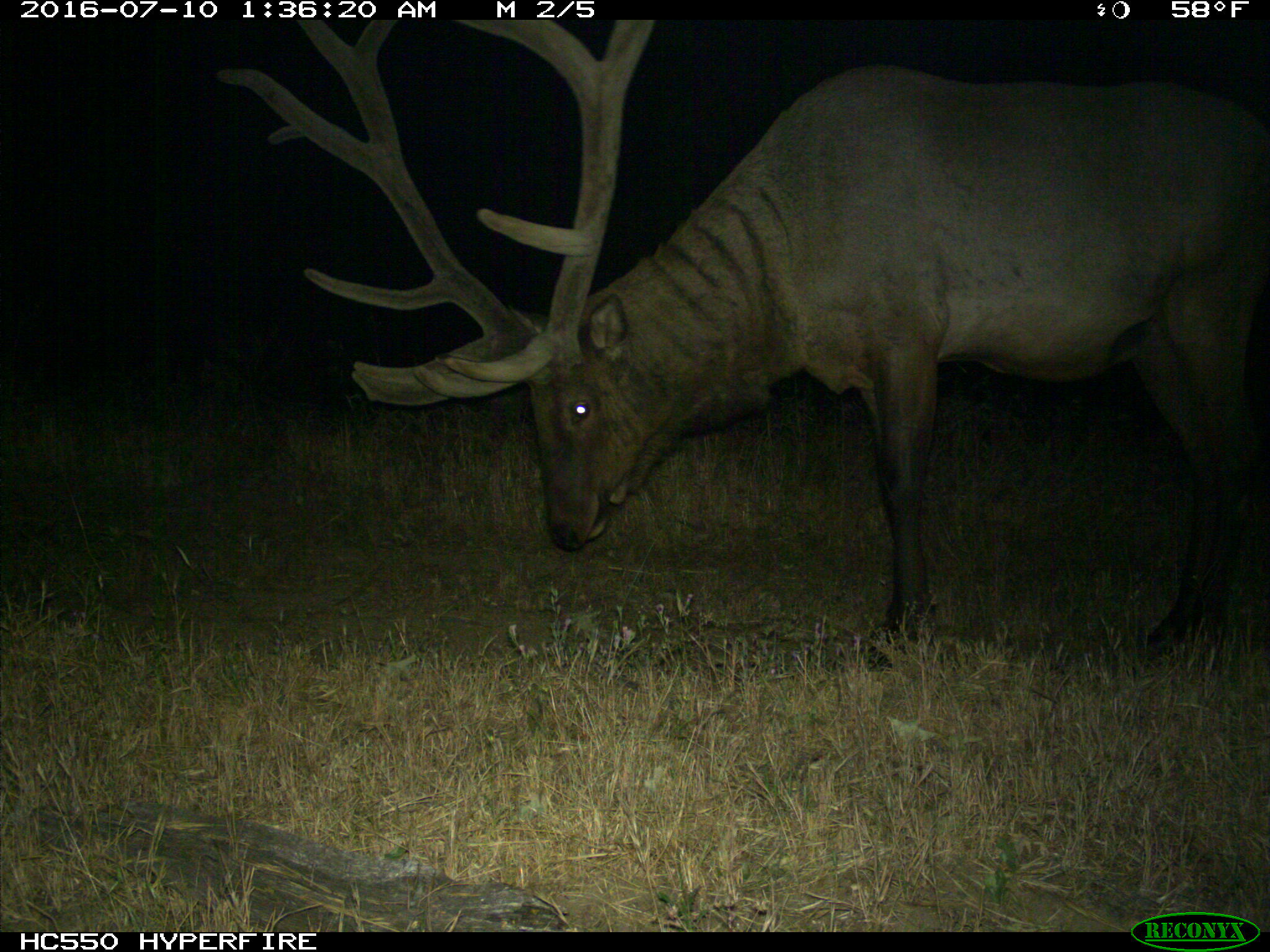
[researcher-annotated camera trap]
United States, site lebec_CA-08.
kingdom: Animalia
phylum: Chordata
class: Mammalia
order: Artiodactyla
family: Cervidae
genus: Cervus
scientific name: Cervus canadensis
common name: elk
Cervus canadensis (elk).